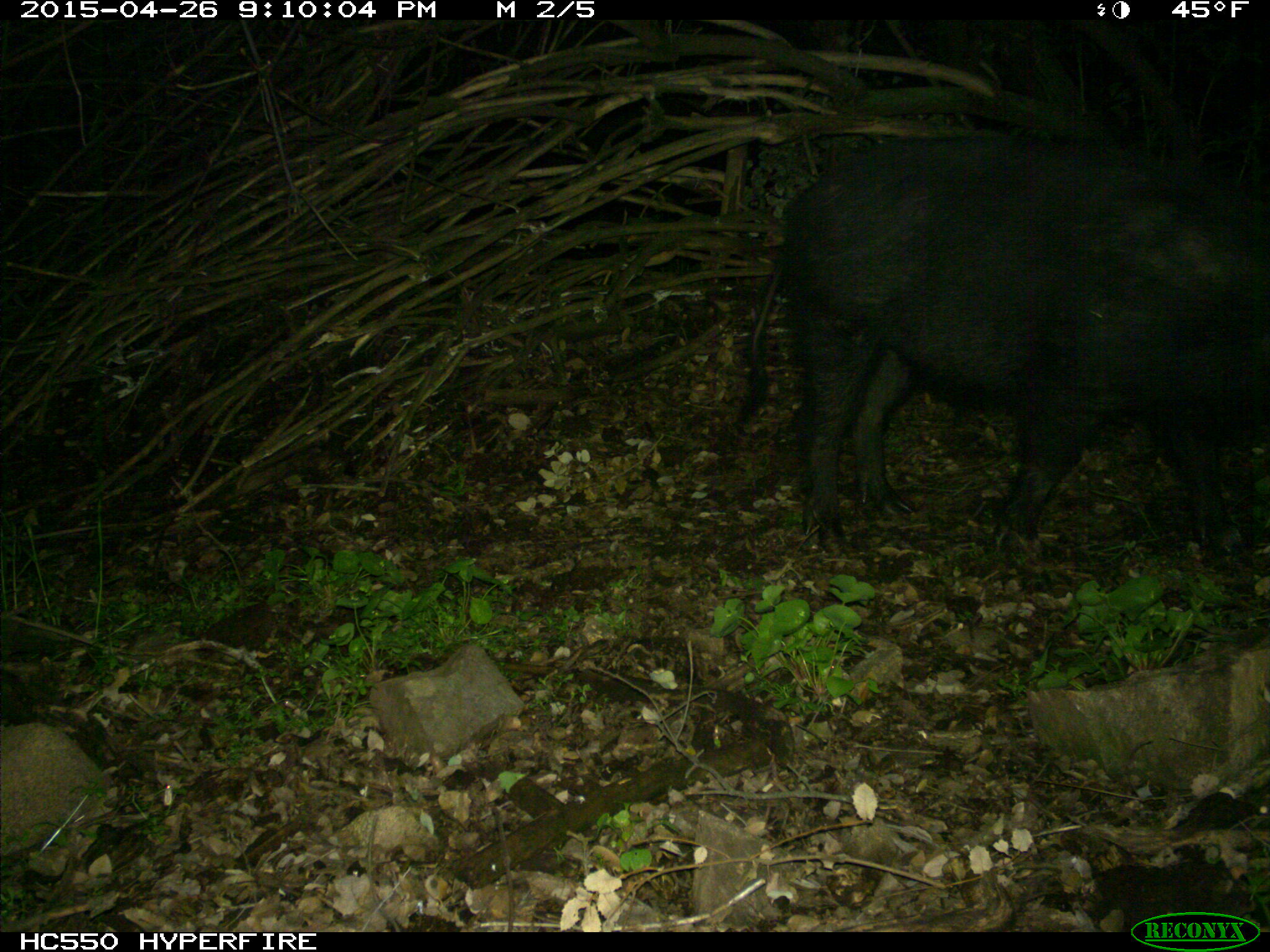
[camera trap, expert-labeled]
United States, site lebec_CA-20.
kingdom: Animalia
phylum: Chordata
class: Mammalia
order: Artiodactyla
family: Suidae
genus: Sus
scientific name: Sus scrofa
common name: wild boar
Sus scrofa (wild boar).